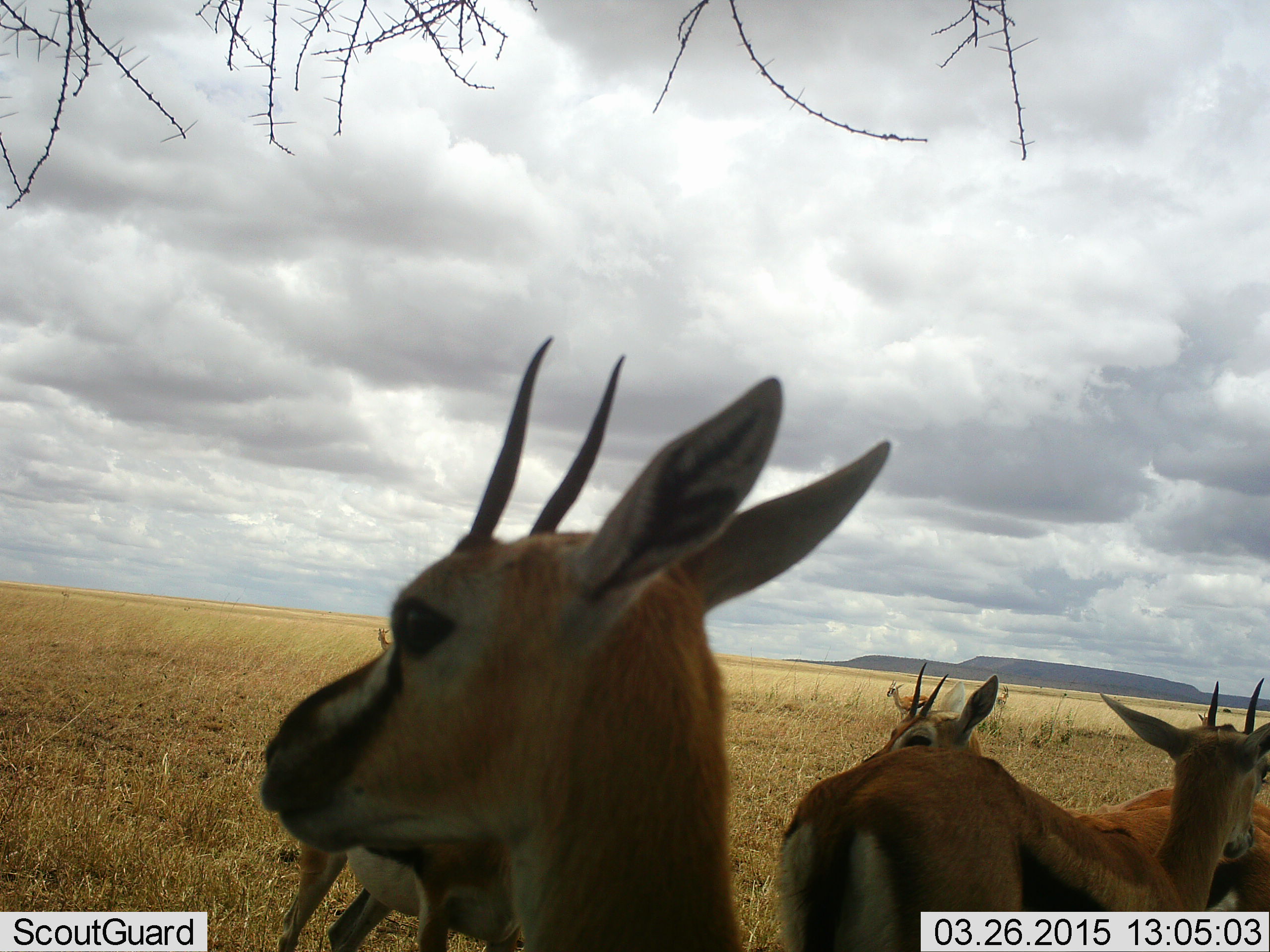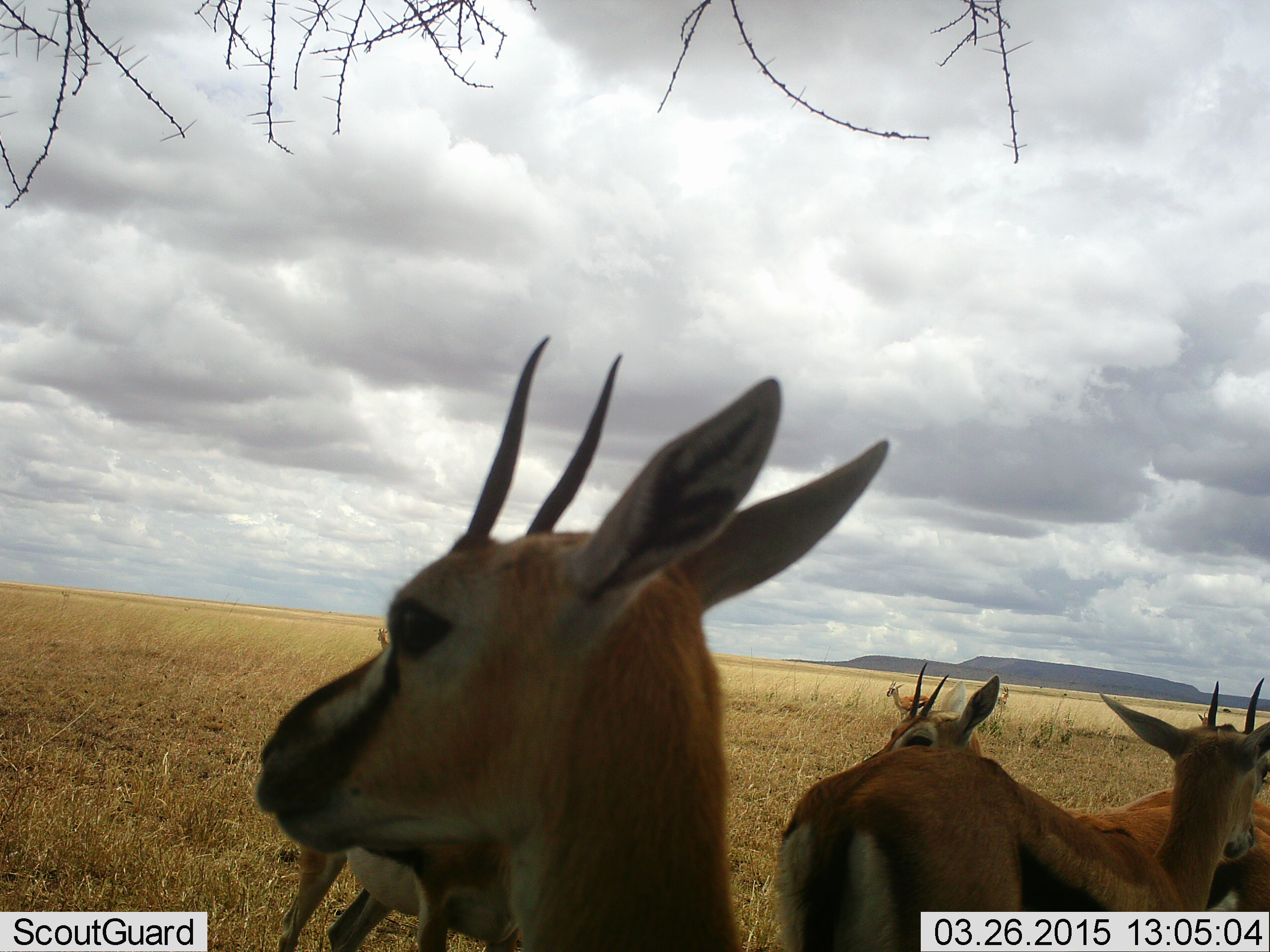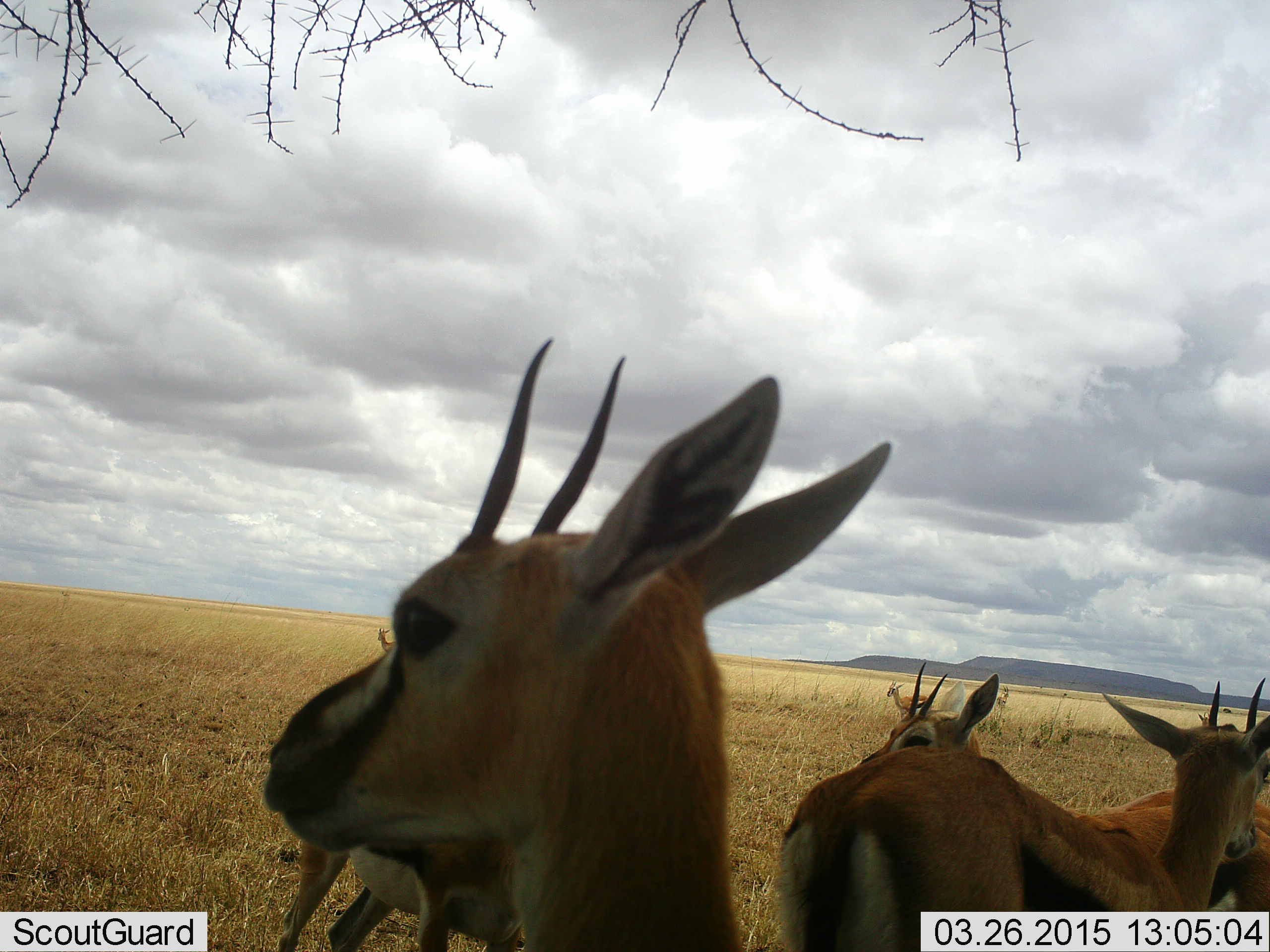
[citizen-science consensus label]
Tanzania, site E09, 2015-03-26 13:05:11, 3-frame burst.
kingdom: Animalia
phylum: Chordata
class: Mammalia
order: Artiodactyla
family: Bovidae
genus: Eudorcas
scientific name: Eudorcas thomsonii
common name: thomson's gazelle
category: gazellethomsons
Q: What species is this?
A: Gazellethomsons (thomson's gazelle) (Eudorcas thomsonii).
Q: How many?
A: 6.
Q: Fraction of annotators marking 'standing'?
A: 100%.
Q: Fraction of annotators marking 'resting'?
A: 10%.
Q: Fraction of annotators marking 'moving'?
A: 0%.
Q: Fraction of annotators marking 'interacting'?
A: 0%.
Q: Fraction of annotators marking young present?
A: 0%.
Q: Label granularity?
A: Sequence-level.